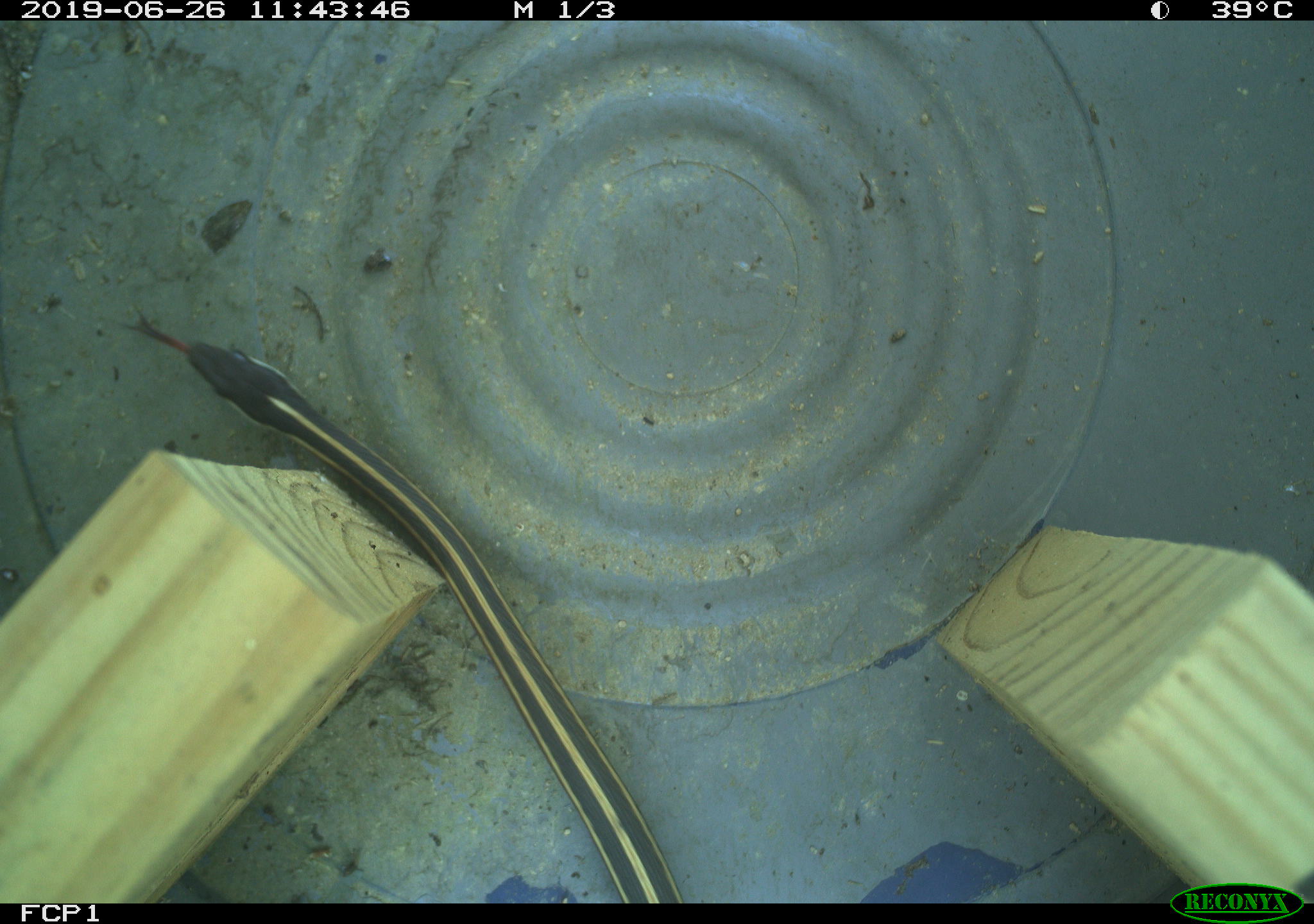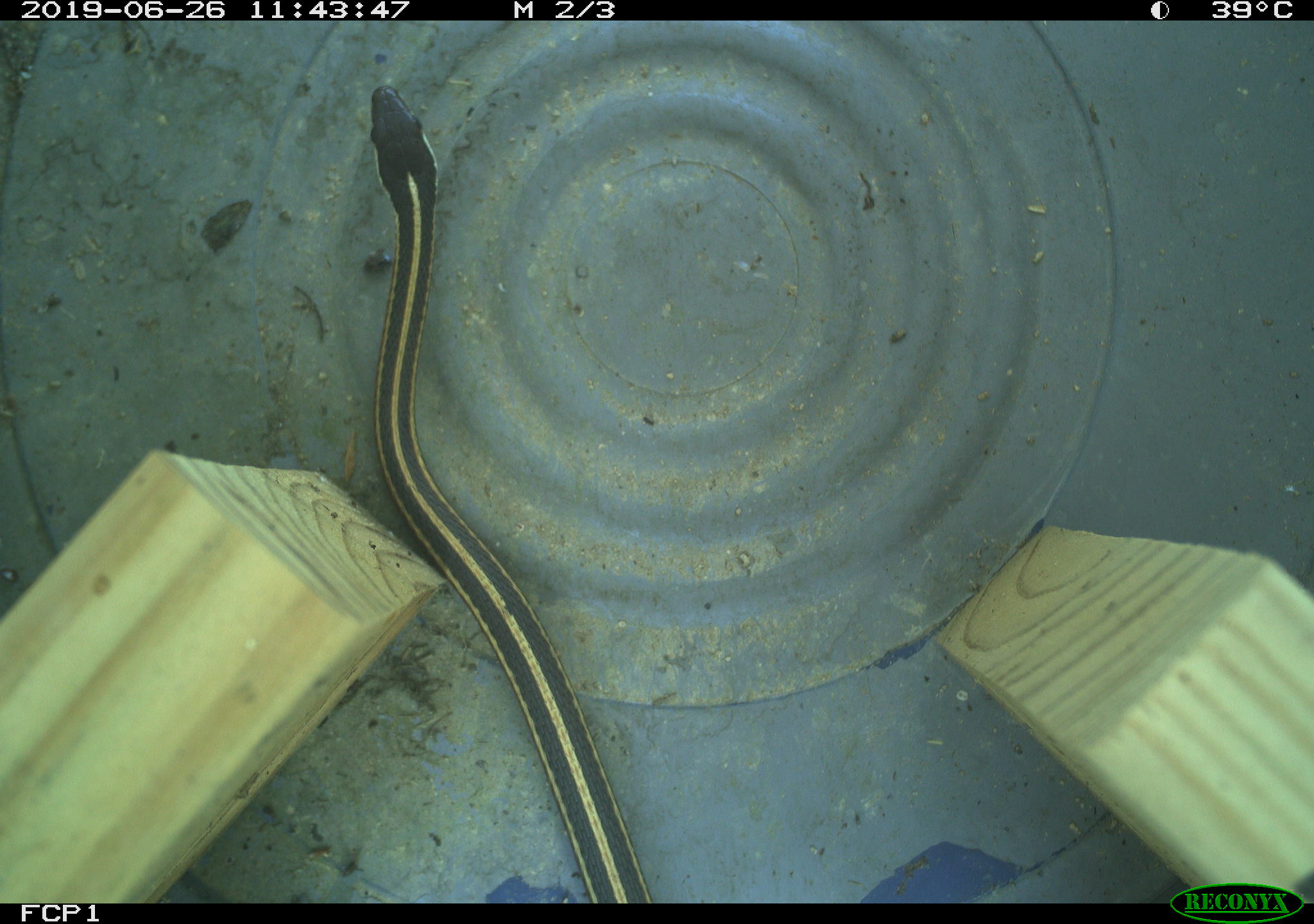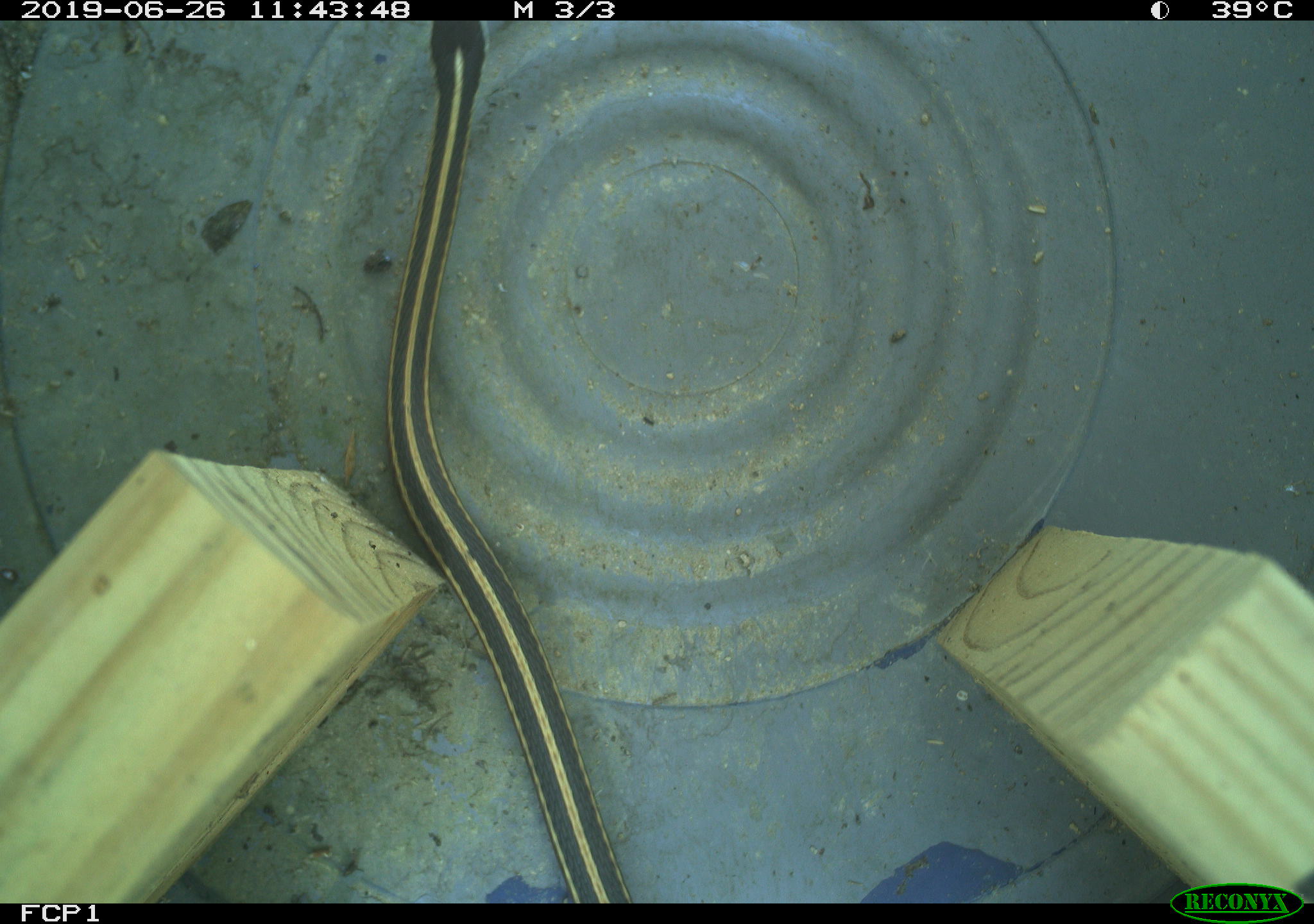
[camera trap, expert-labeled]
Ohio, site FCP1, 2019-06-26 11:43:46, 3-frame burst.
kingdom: Animalia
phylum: Chordata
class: Reptilia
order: Squamata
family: Colubridae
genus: Thamnophis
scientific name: Thamnophis sirtalis sirtalis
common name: eastern gartersnake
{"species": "eastern gartersnake (Thamnophis sirtalis sirtalis)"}